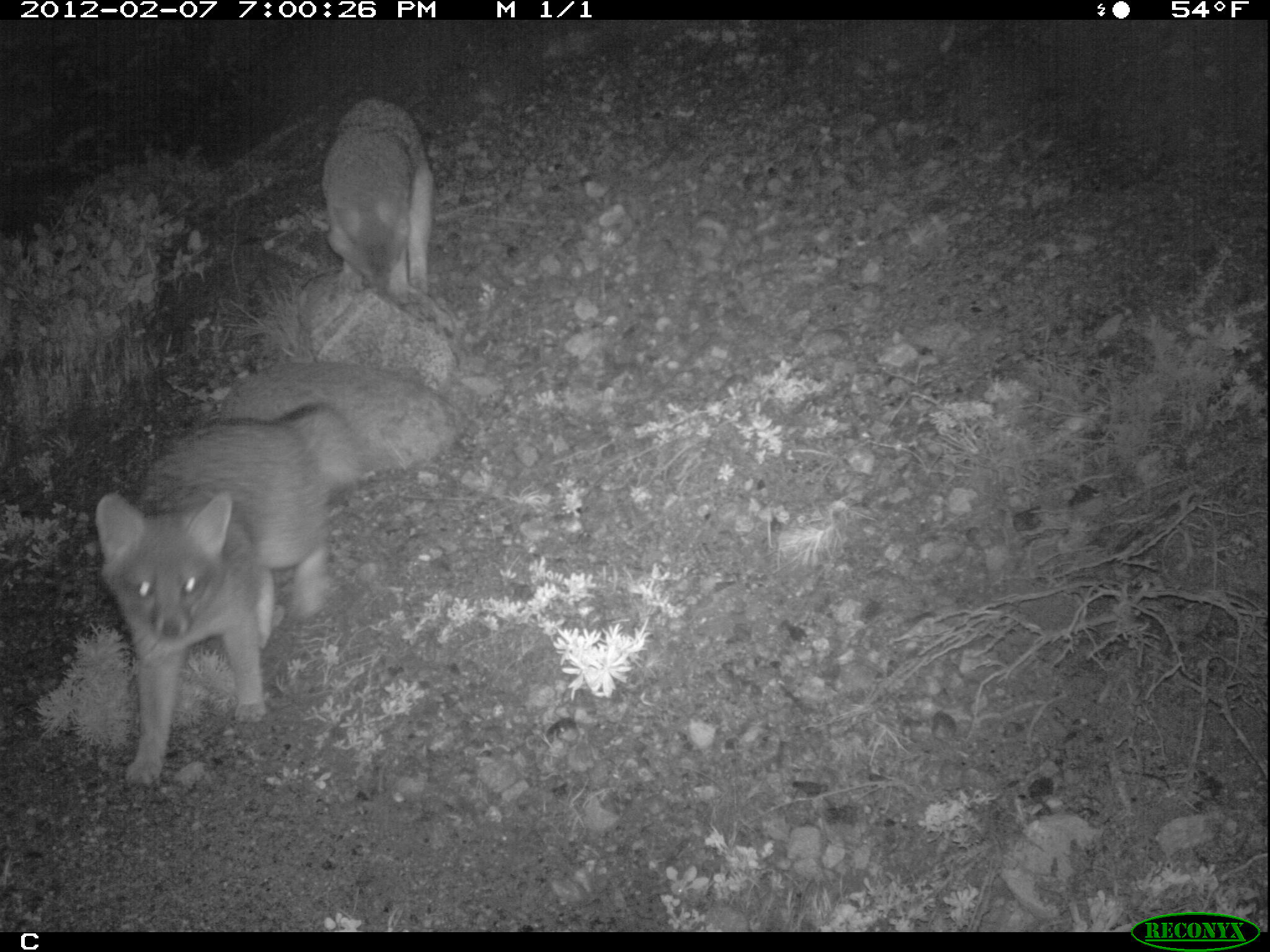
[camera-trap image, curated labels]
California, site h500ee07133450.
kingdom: Animalia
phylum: Chordata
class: Mammalia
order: Carnivora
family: Canidae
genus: Urocyon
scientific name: Urocyon littoralis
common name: island fox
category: fox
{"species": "fox (island fox) (Urocyon littoralis)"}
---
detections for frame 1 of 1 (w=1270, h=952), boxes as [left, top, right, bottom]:
fox: [94, 400, 358, 790]